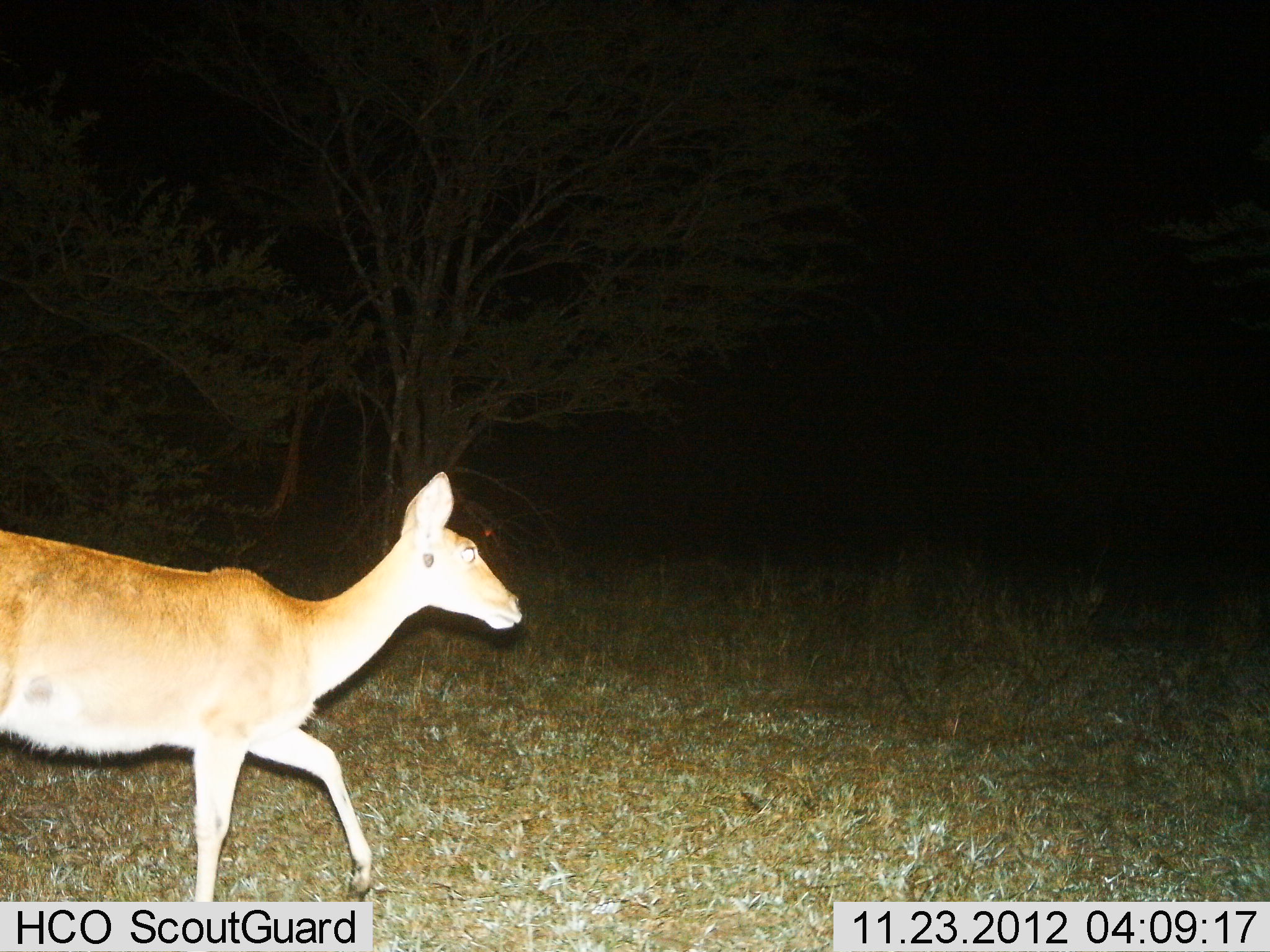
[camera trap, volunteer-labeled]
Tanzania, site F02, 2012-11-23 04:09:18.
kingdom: Animalia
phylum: Chordata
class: Mammalia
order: Artiodactyla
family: Bovidae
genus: Redunca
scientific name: Redunca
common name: reedbuck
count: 1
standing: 15%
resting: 0%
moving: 95%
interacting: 0%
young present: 0%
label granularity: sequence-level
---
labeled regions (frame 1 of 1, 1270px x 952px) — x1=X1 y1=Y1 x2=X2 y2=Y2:
animal: x1=0 y1=472 x2=523 y2=903